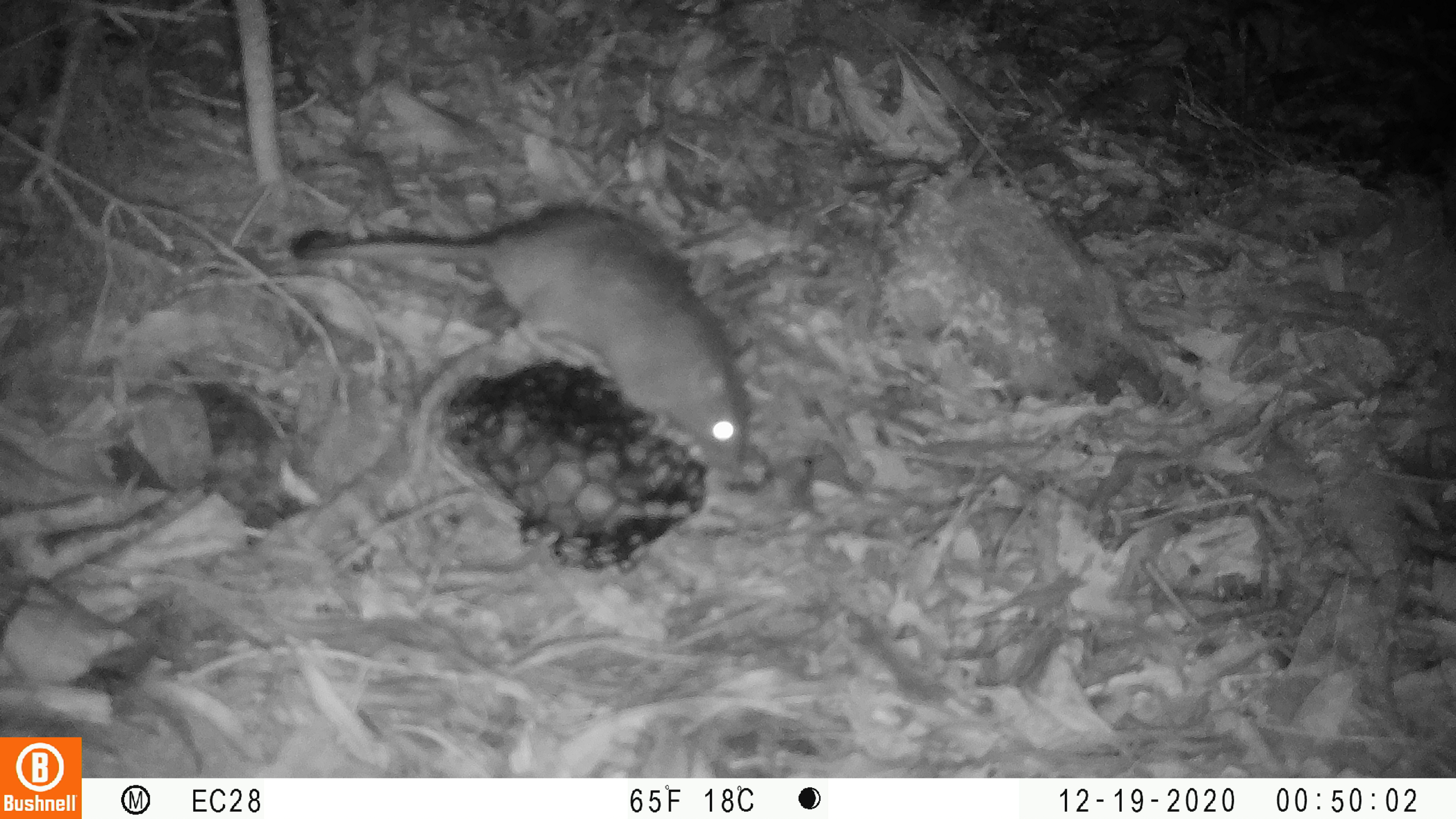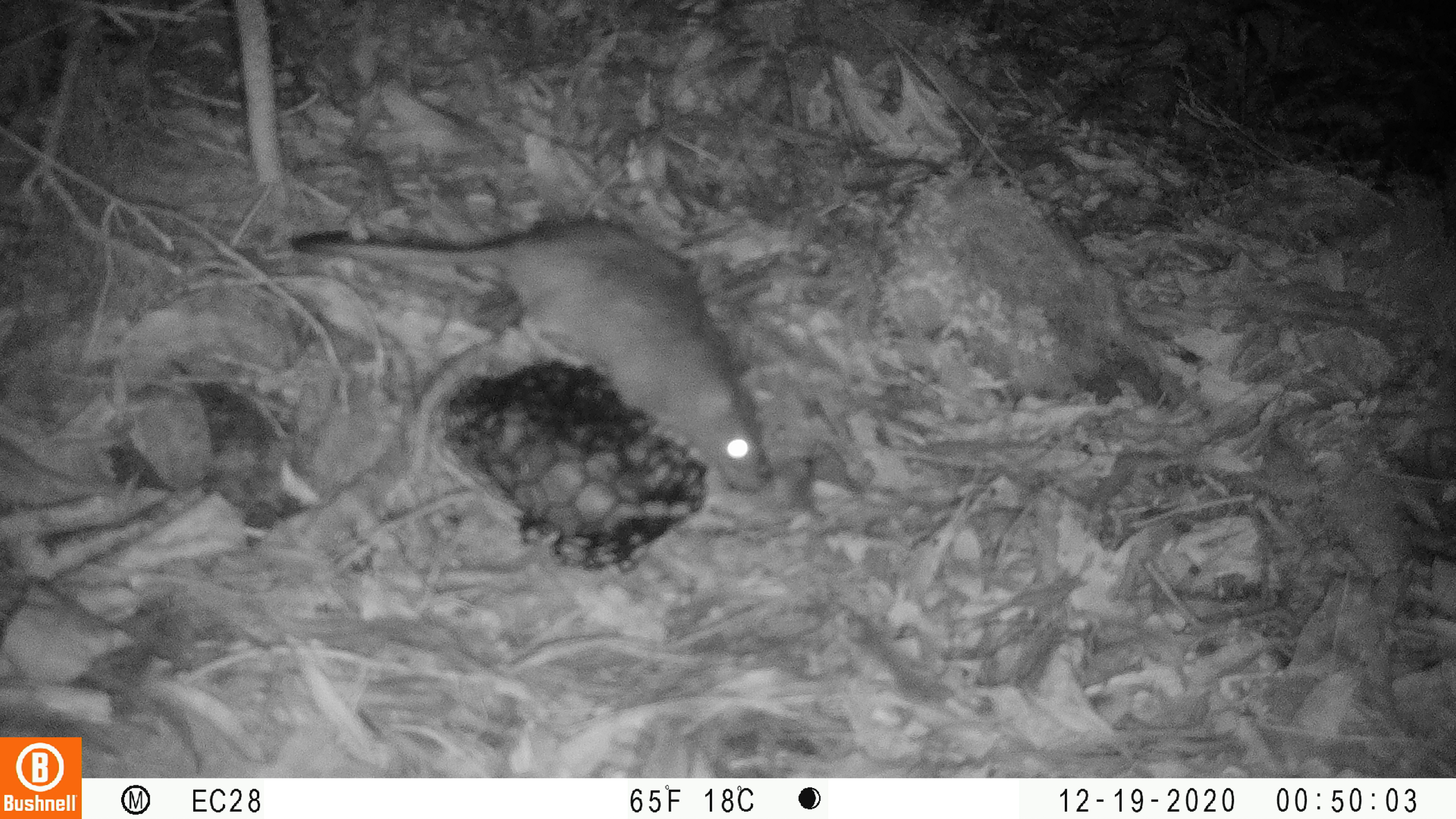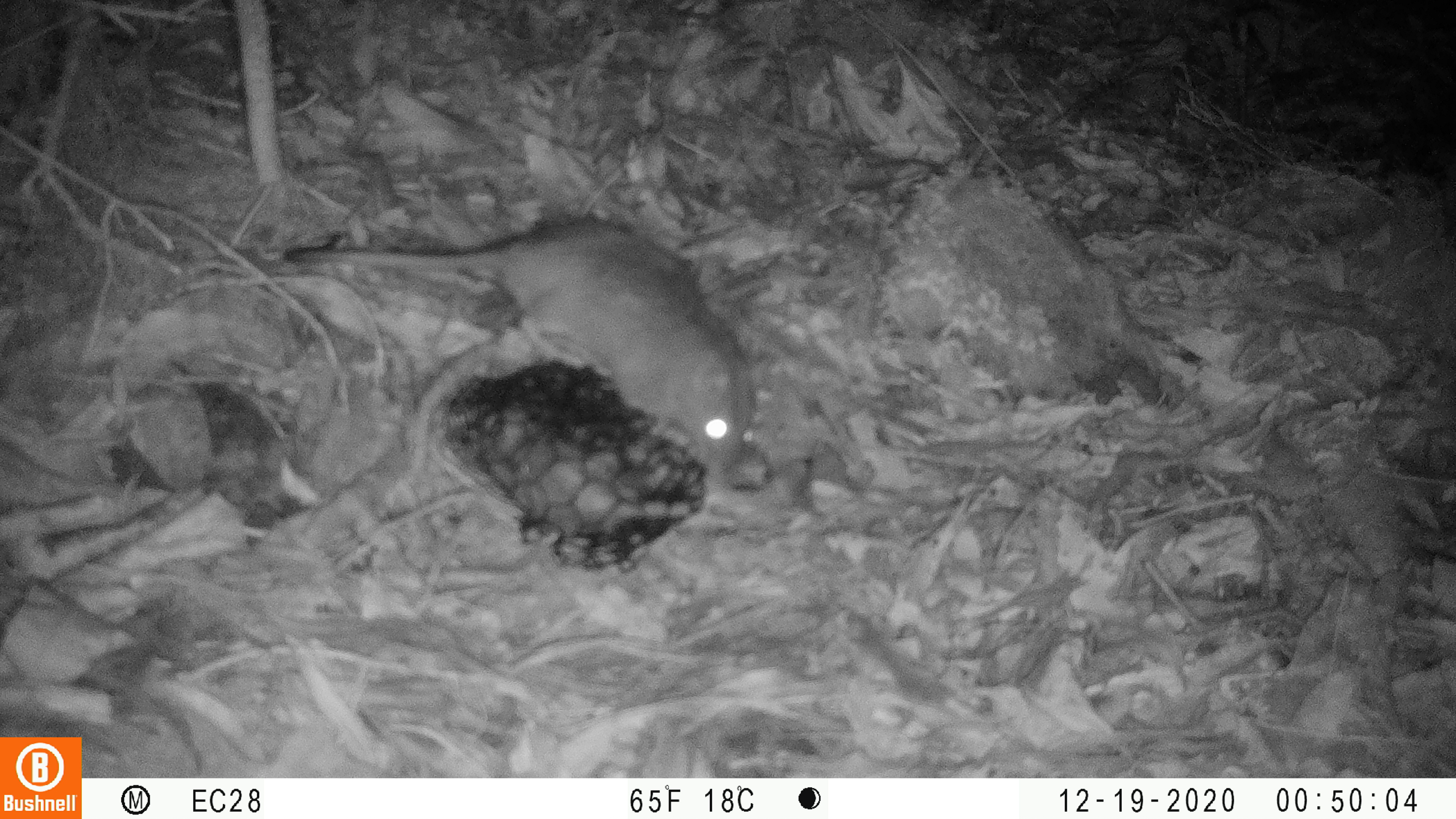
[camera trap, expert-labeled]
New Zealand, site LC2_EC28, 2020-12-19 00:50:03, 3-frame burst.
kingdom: Animalia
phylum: Chordata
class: Mammalia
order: Rodentia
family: Muridae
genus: Rattus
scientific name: Rattus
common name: rat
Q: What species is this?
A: Rat (Rattus).